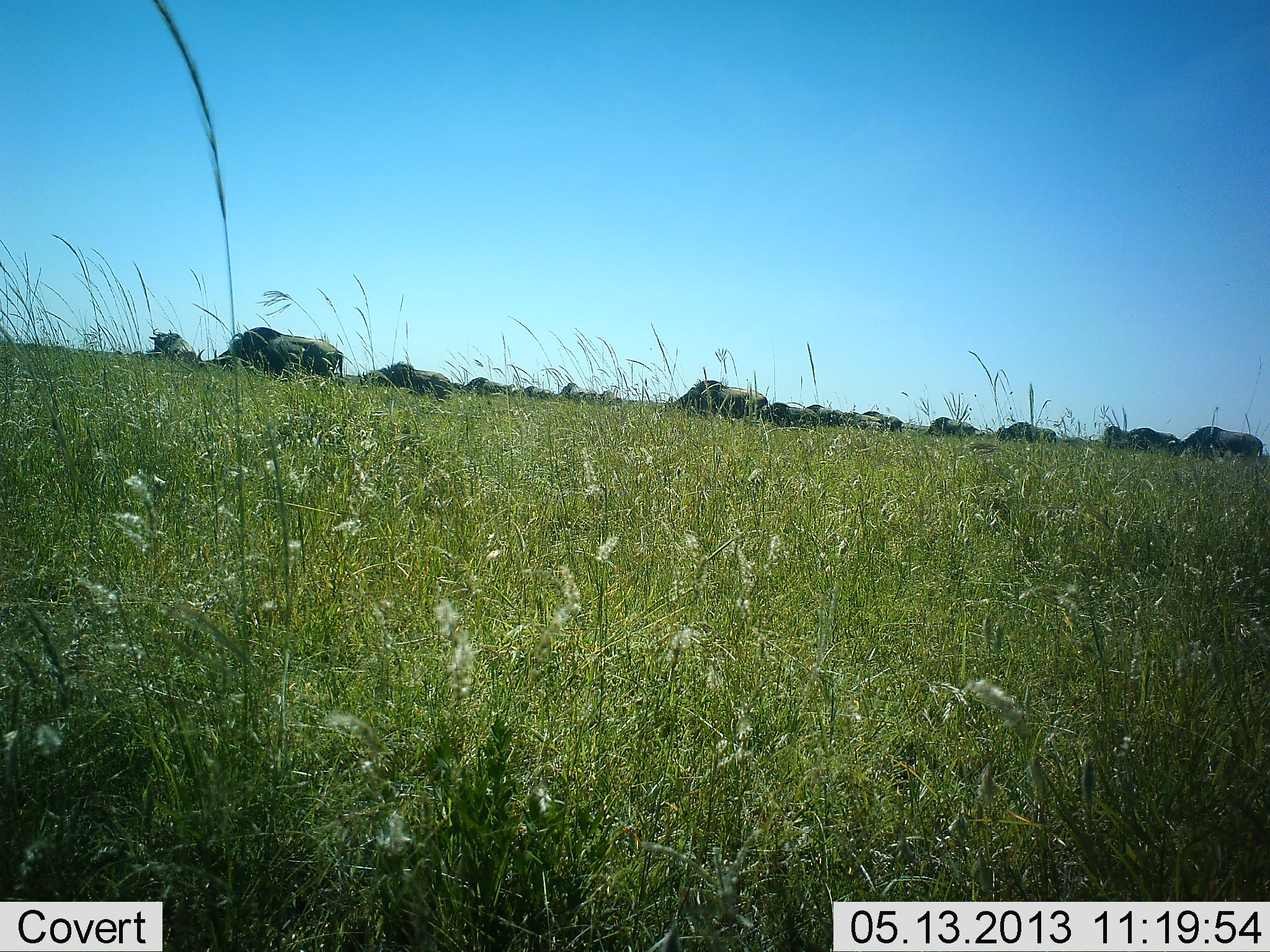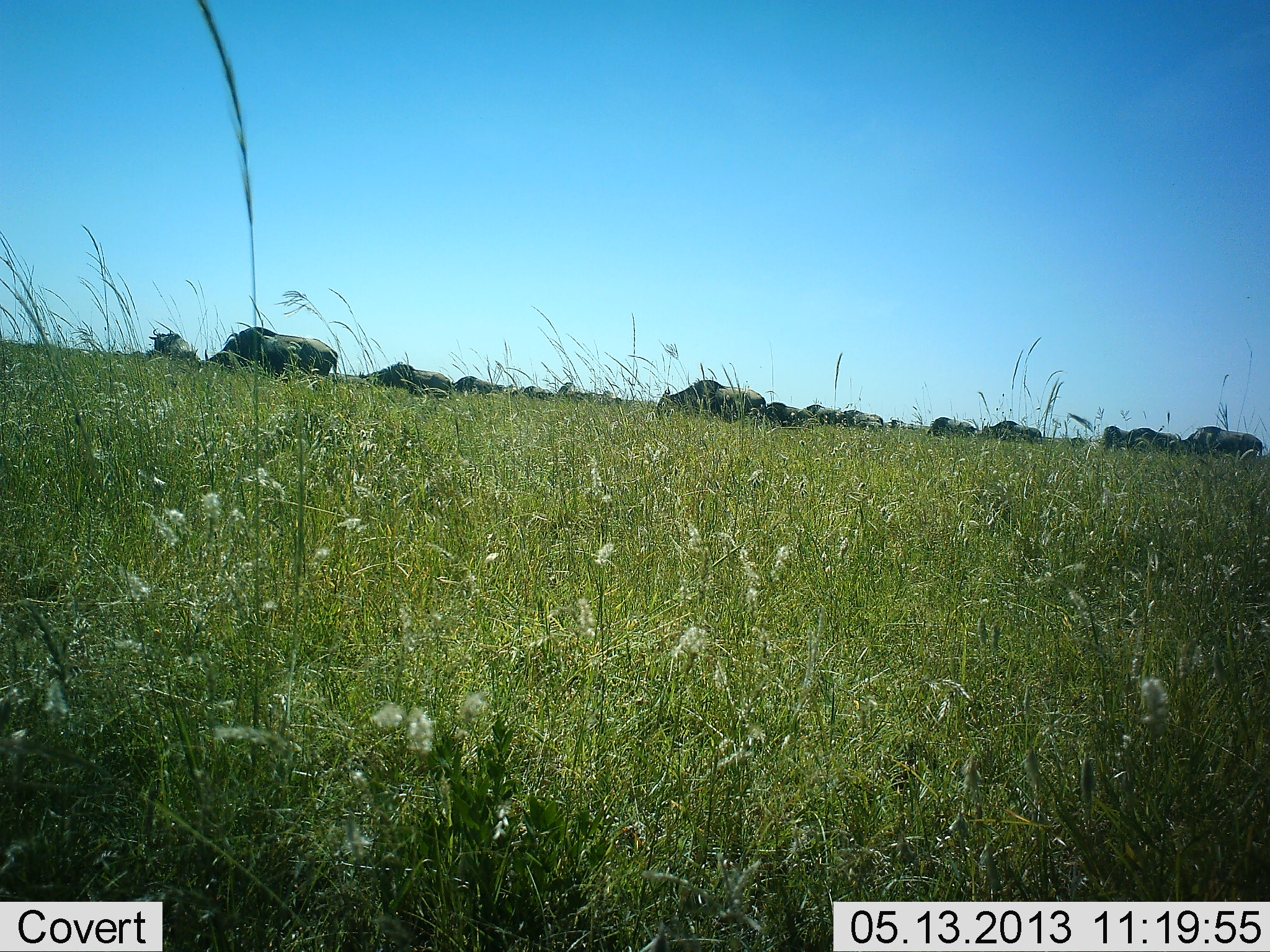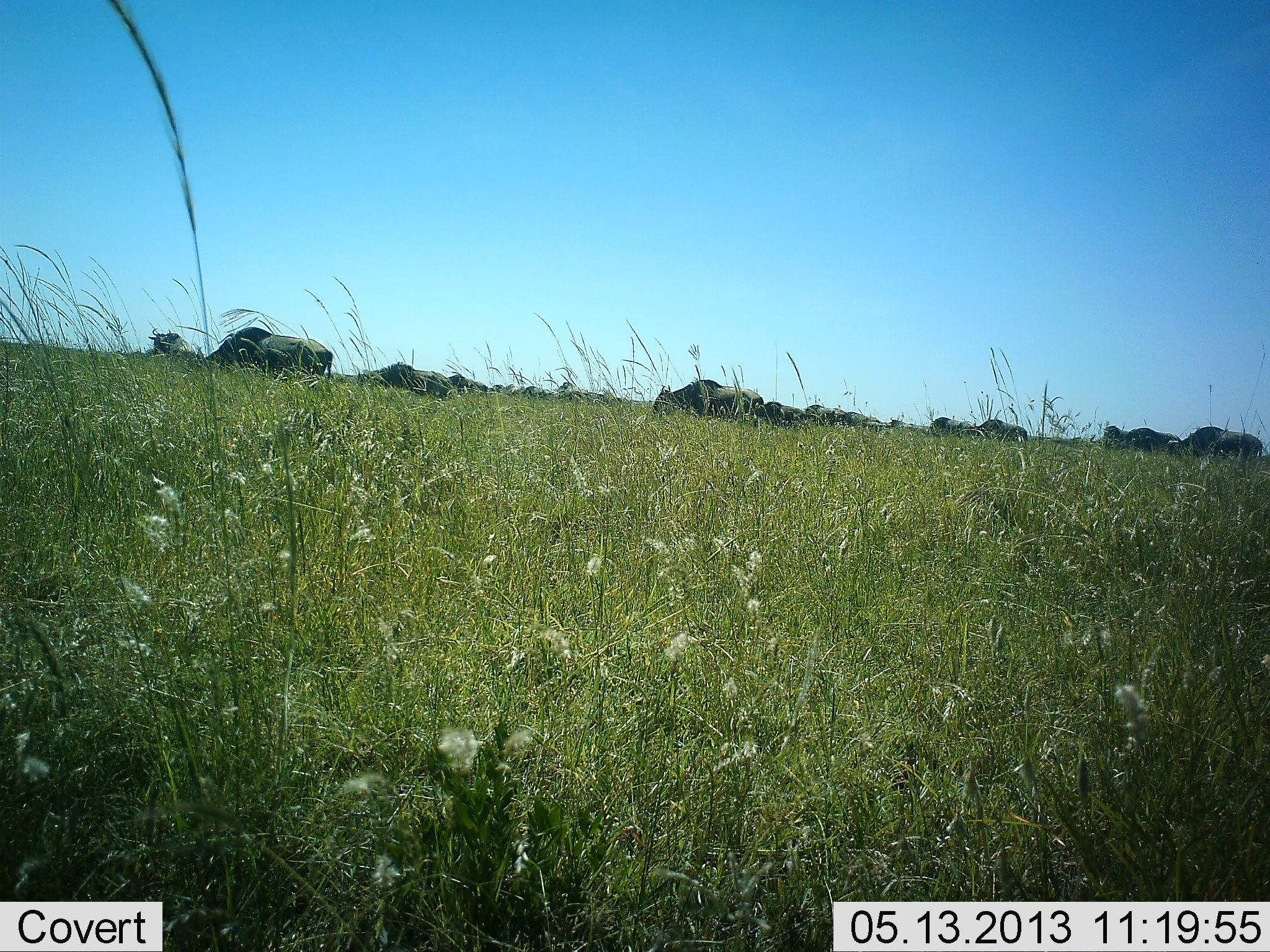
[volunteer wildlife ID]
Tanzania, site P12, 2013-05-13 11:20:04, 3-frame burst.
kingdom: Animalia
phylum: Chordata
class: Mammalia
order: Artiodactyla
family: Bovidae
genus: Connochaetes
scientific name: Connochaetes taurinus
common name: blue wildebeest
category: wildebeest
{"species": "wildebeest (blue wildebeest) (Connochaetes taurinus)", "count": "11-50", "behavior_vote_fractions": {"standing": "23%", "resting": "0%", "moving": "62%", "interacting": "0%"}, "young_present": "0%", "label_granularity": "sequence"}